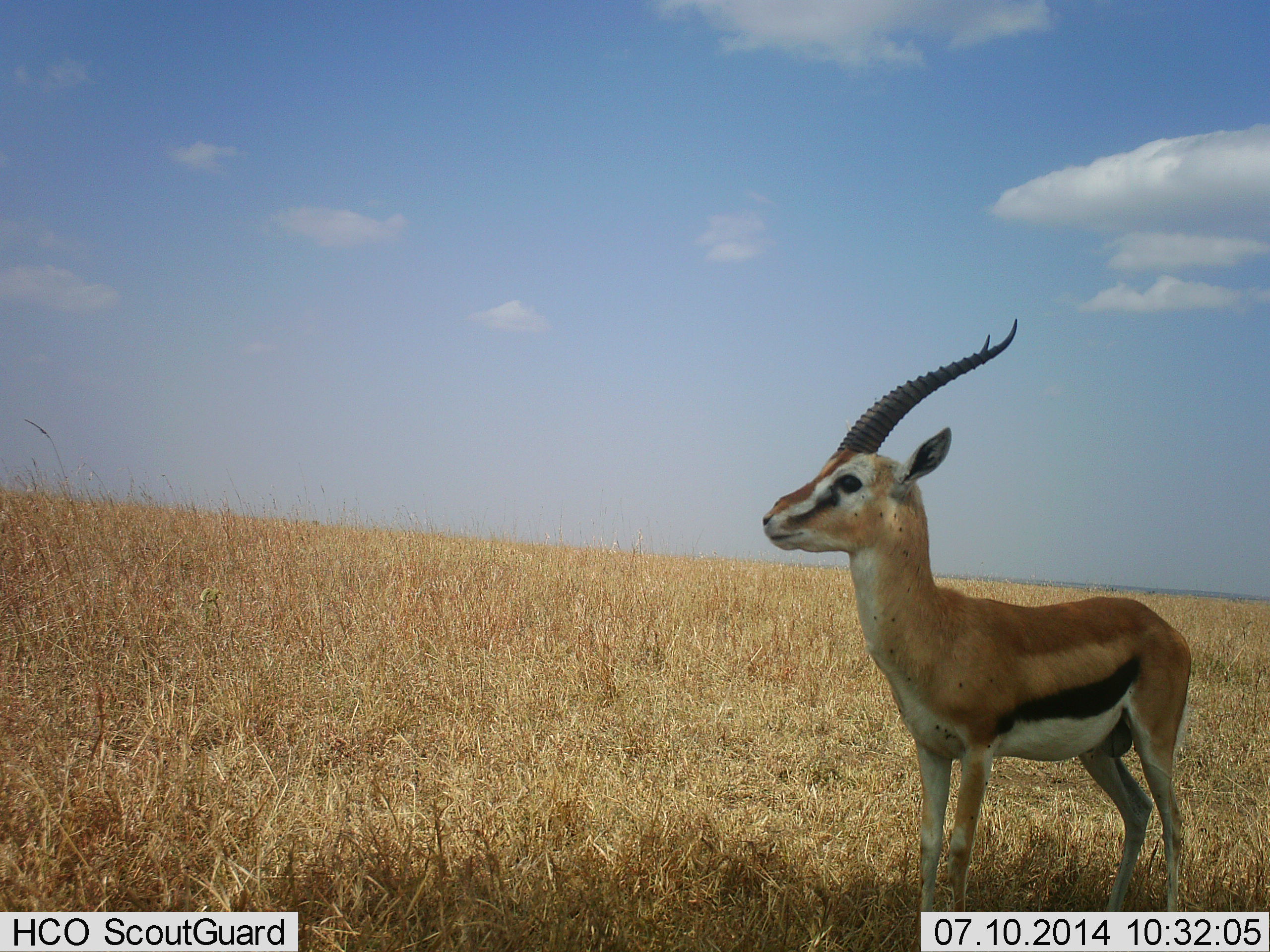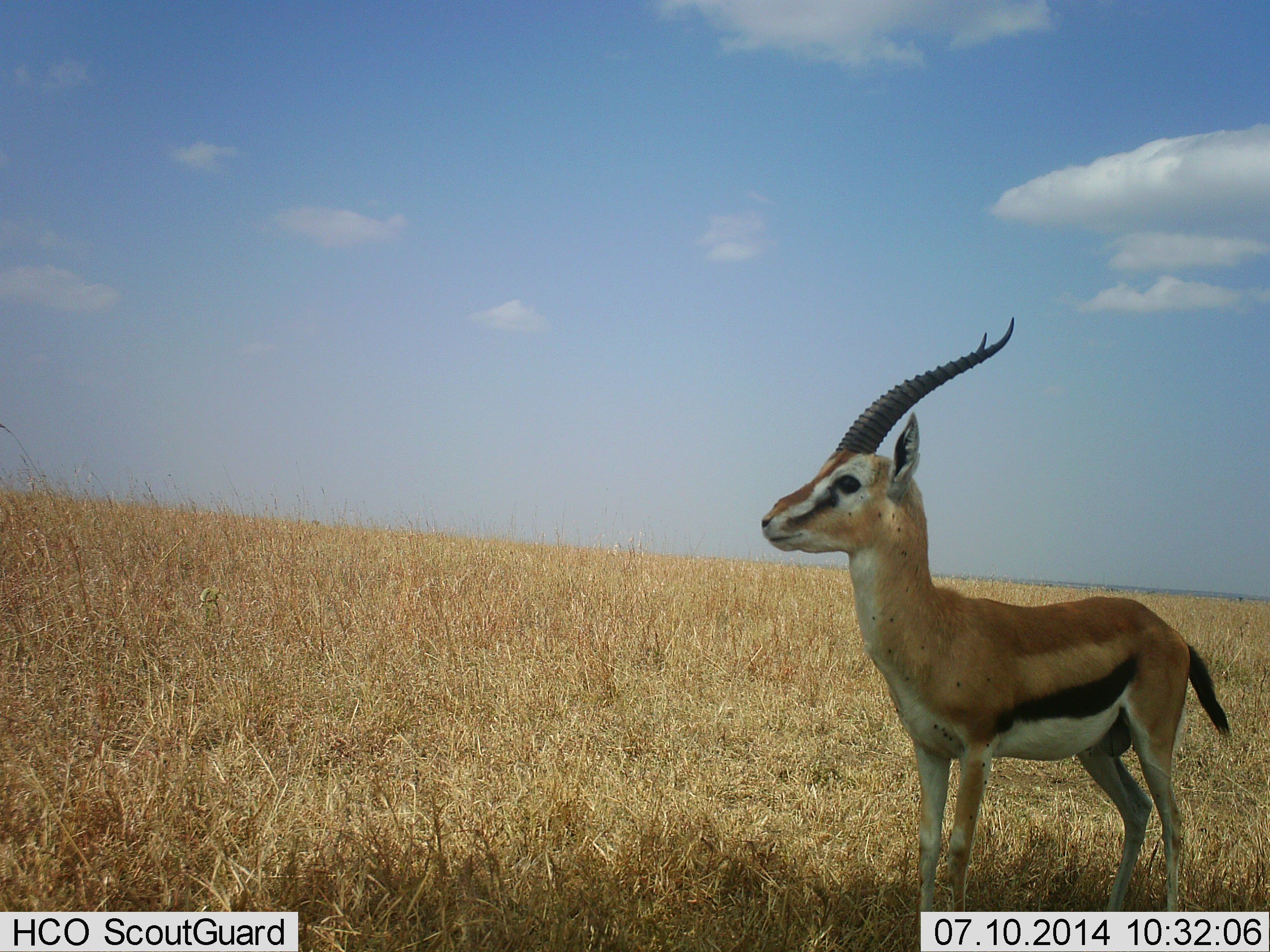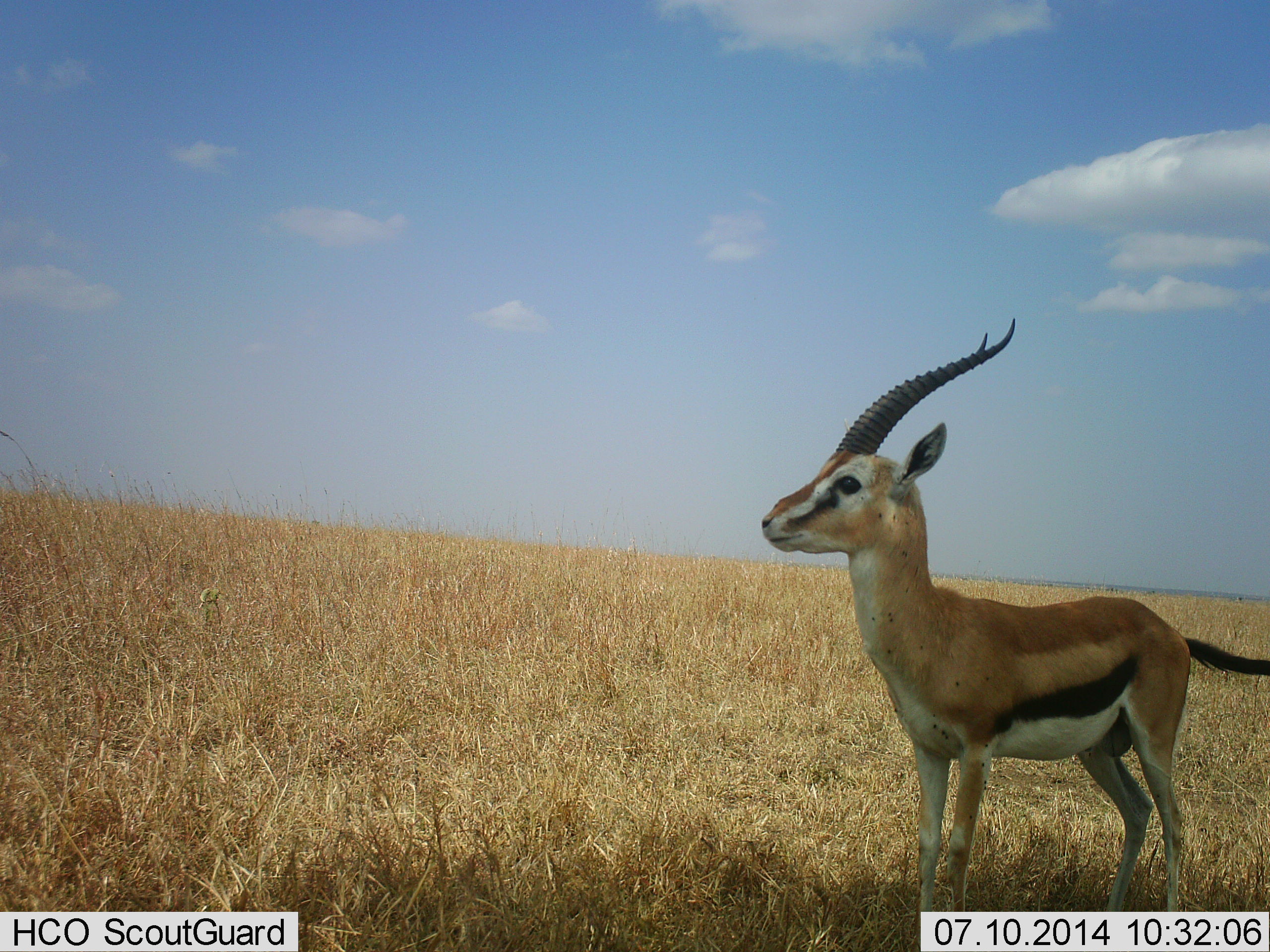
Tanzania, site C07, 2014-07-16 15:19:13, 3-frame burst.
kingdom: Animalia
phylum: Chordata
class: Mammalia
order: Artiodactyla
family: Bovidae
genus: Eudorcas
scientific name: Eudorcas thomsonii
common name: thomson's gazelle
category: gazellethomsons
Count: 1.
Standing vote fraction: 100%.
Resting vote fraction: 0%.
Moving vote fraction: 0%.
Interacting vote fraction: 0%.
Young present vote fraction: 10%.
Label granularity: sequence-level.